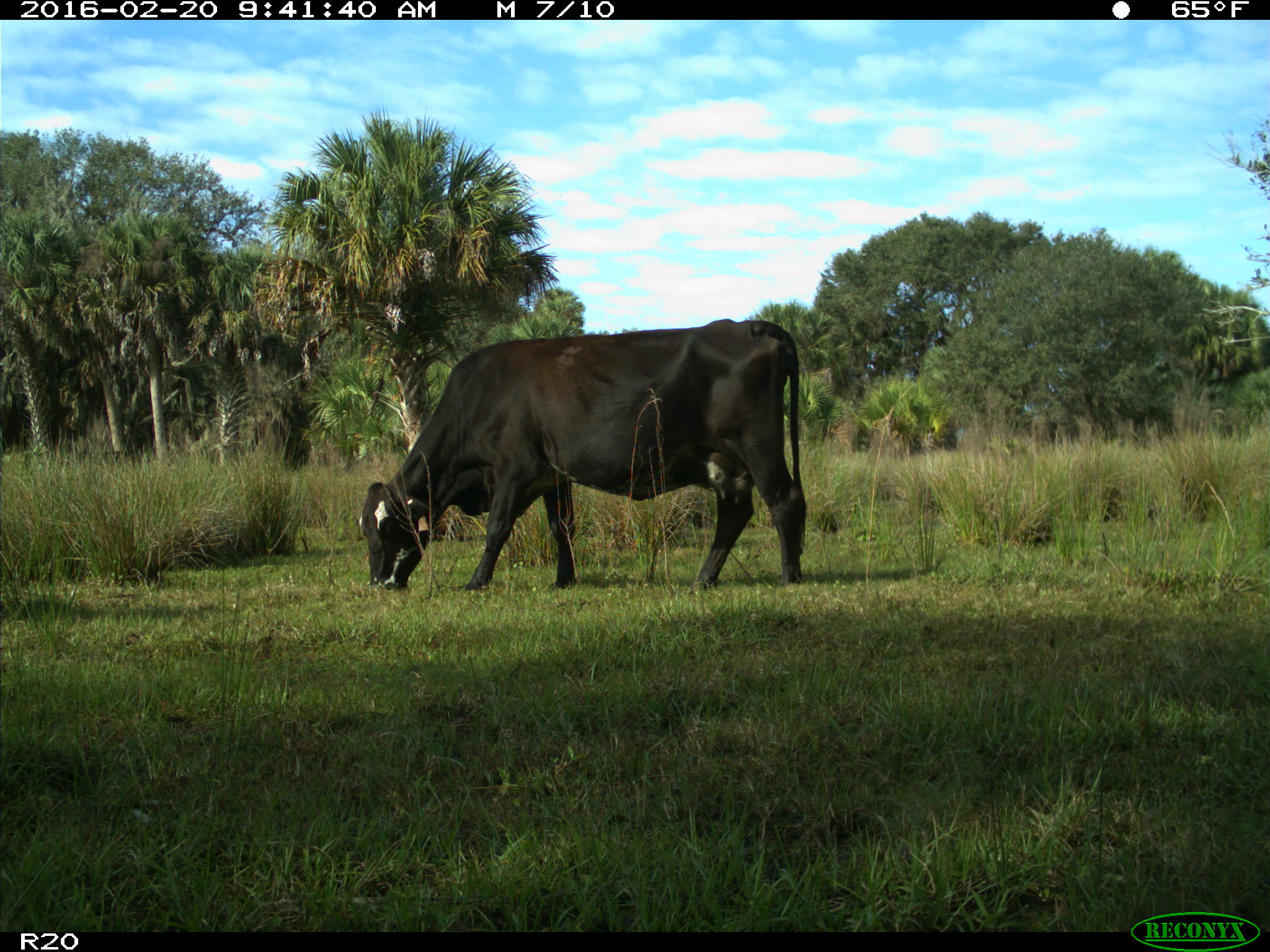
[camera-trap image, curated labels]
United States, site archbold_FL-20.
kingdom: Animalia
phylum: Chordata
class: Mammalia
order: Artiodactyla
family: Bovidae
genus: Bos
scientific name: Bos taurus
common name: domestic cow